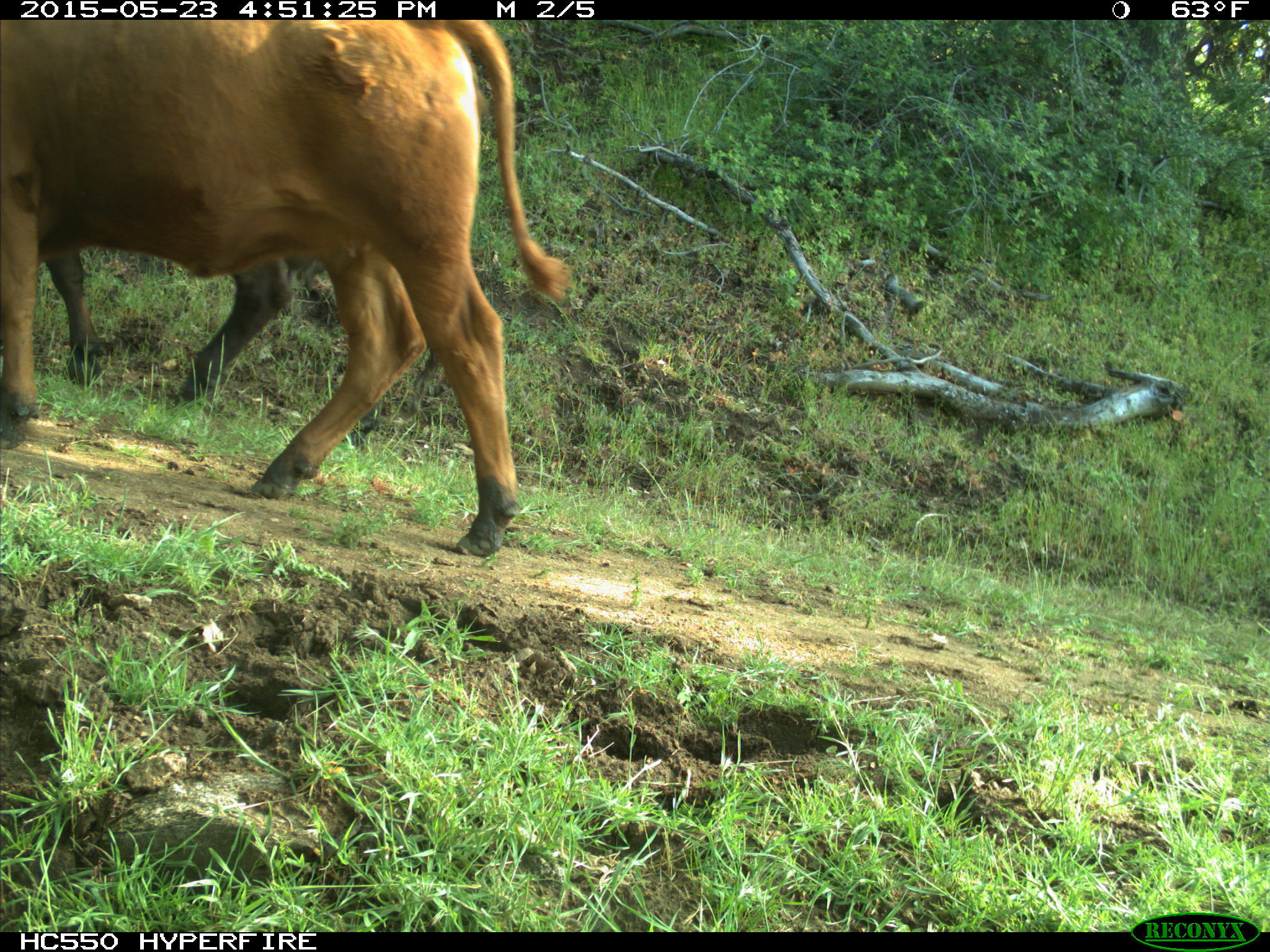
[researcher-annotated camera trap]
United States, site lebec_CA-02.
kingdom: Animalia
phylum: Chordata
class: Mammalia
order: Artiodactyla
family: Bovidae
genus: Bos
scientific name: Bos taurus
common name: domestic cow